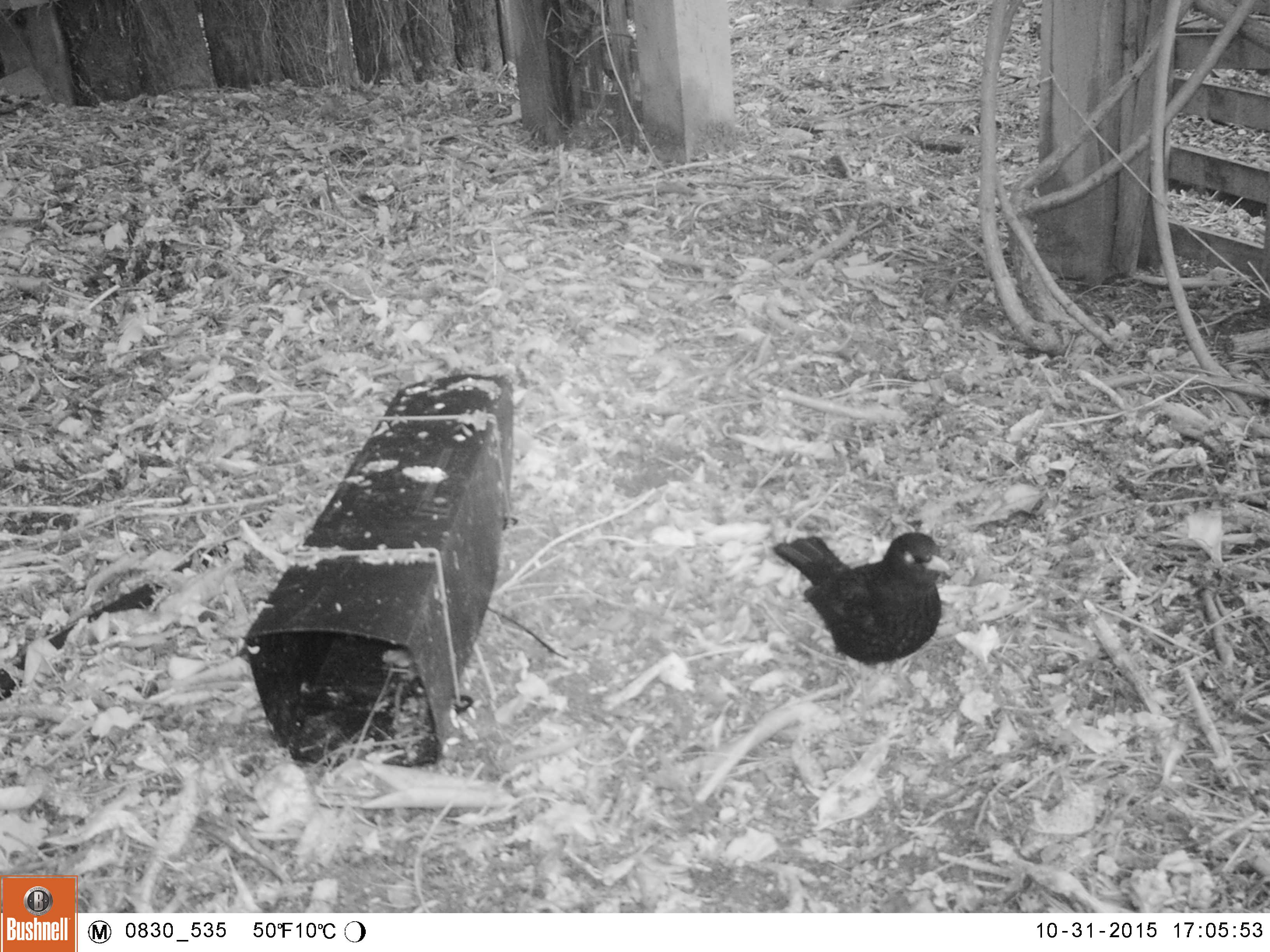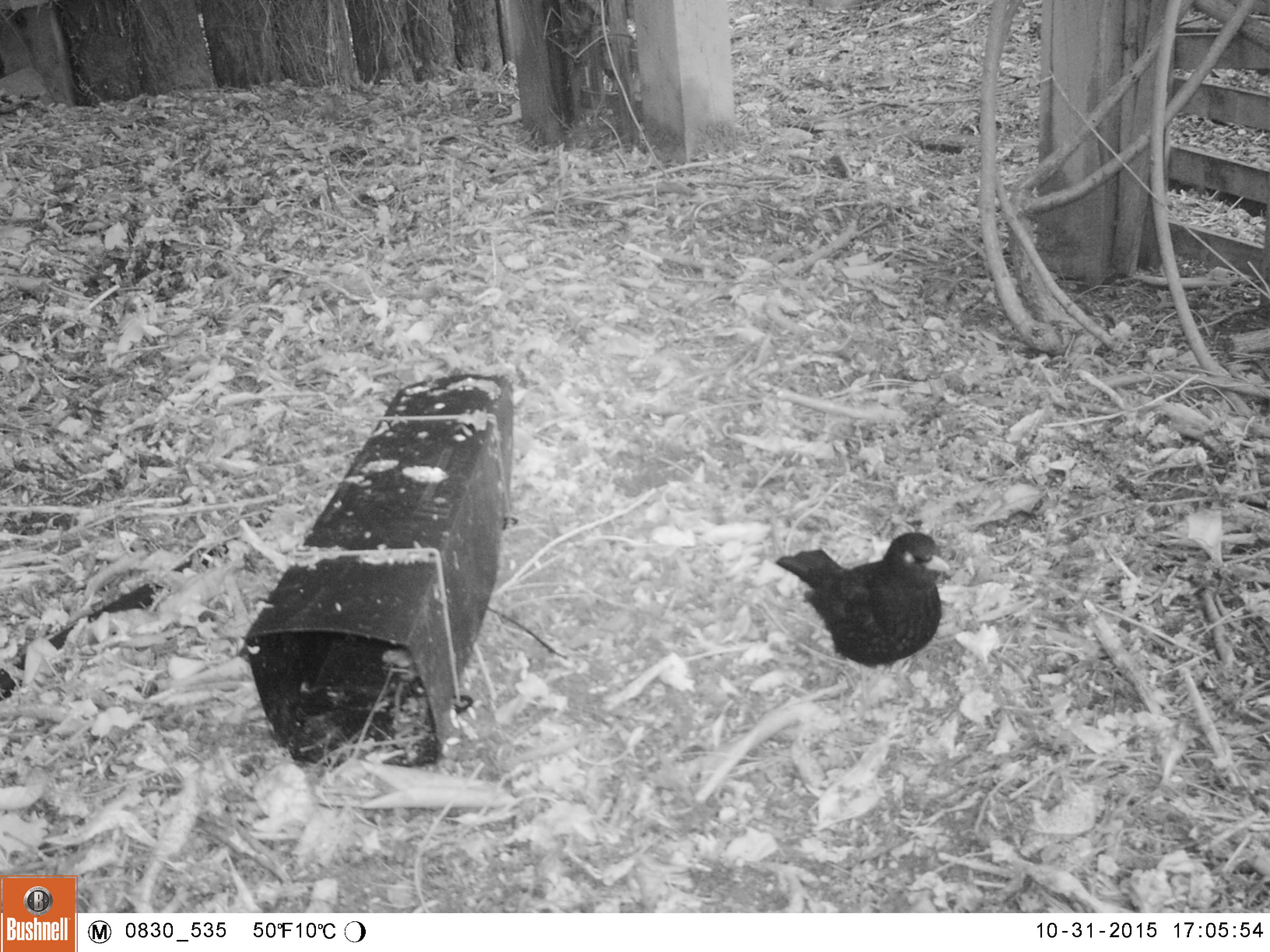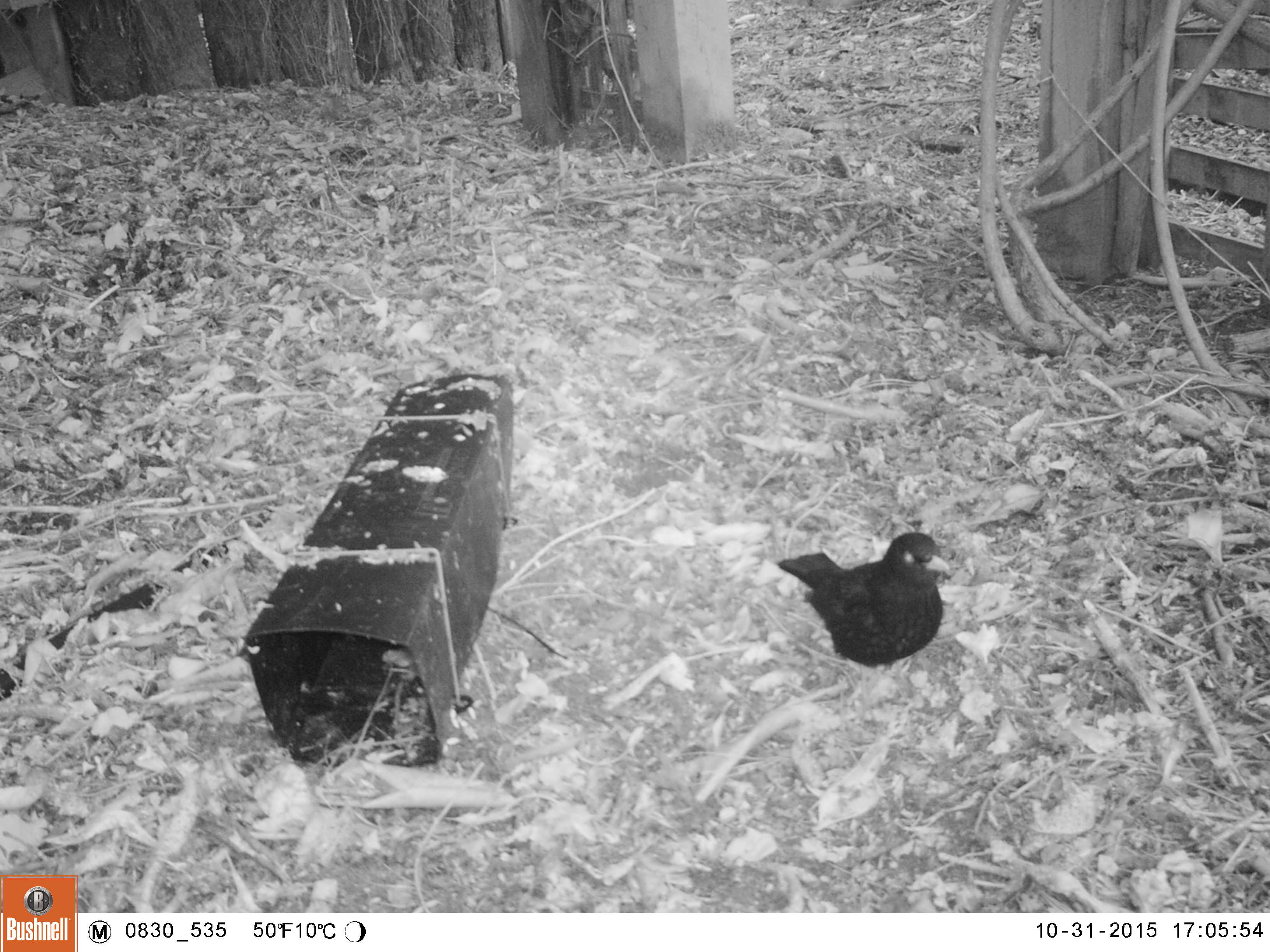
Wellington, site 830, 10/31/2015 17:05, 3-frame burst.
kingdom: Animalia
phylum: Chordata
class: Aves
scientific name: Aves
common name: bird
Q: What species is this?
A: Bird (Aves).